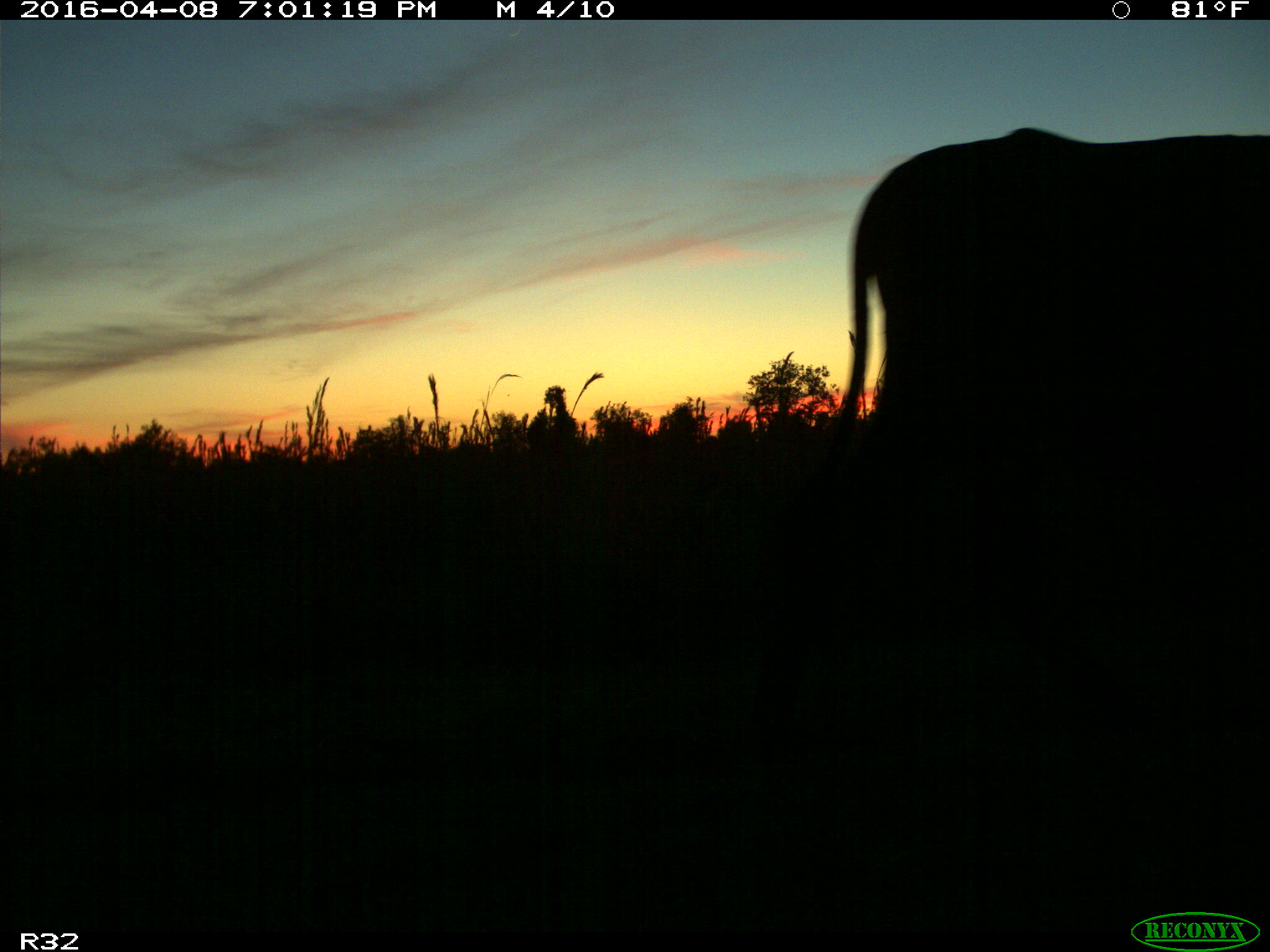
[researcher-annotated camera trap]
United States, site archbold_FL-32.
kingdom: Animalia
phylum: Chordata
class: Mammalia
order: Artiodactyla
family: Bovidae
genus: Bos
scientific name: Bos taurus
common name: domestic cow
Bos taurus (domestic cow).